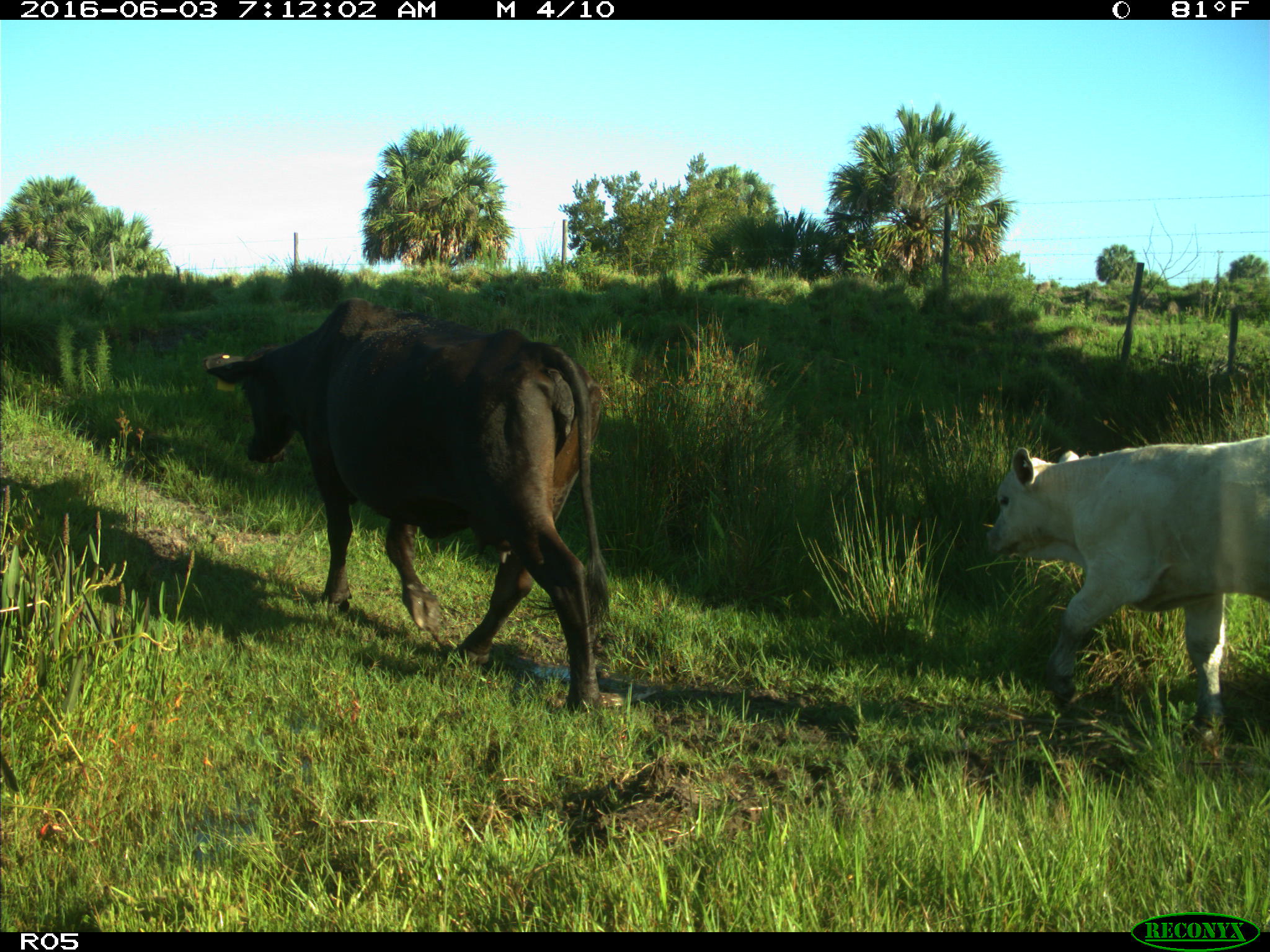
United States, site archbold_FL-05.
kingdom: Animalia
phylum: Chordata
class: Mammalia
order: Artiodactyla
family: Bovidae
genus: Bos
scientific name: Bos taurus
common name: domestic cow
Bos taurus (domestic cow).